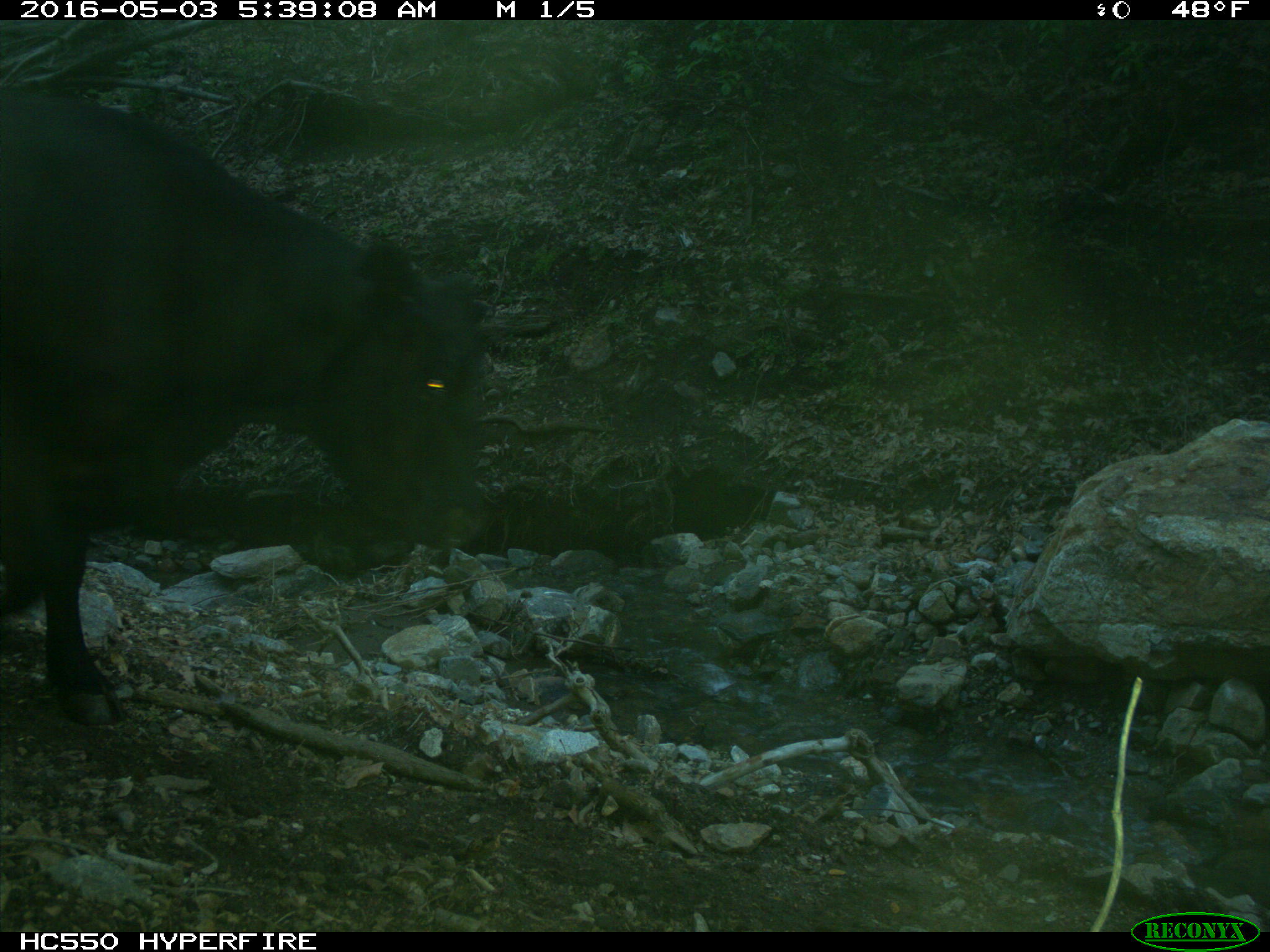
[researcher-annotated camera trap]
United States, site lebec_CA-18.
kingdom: Animalia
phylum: Chordata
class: Mammalia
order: Artiodactyla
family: Bovidae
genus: Bos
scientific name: Bos taurus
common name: domestic cow